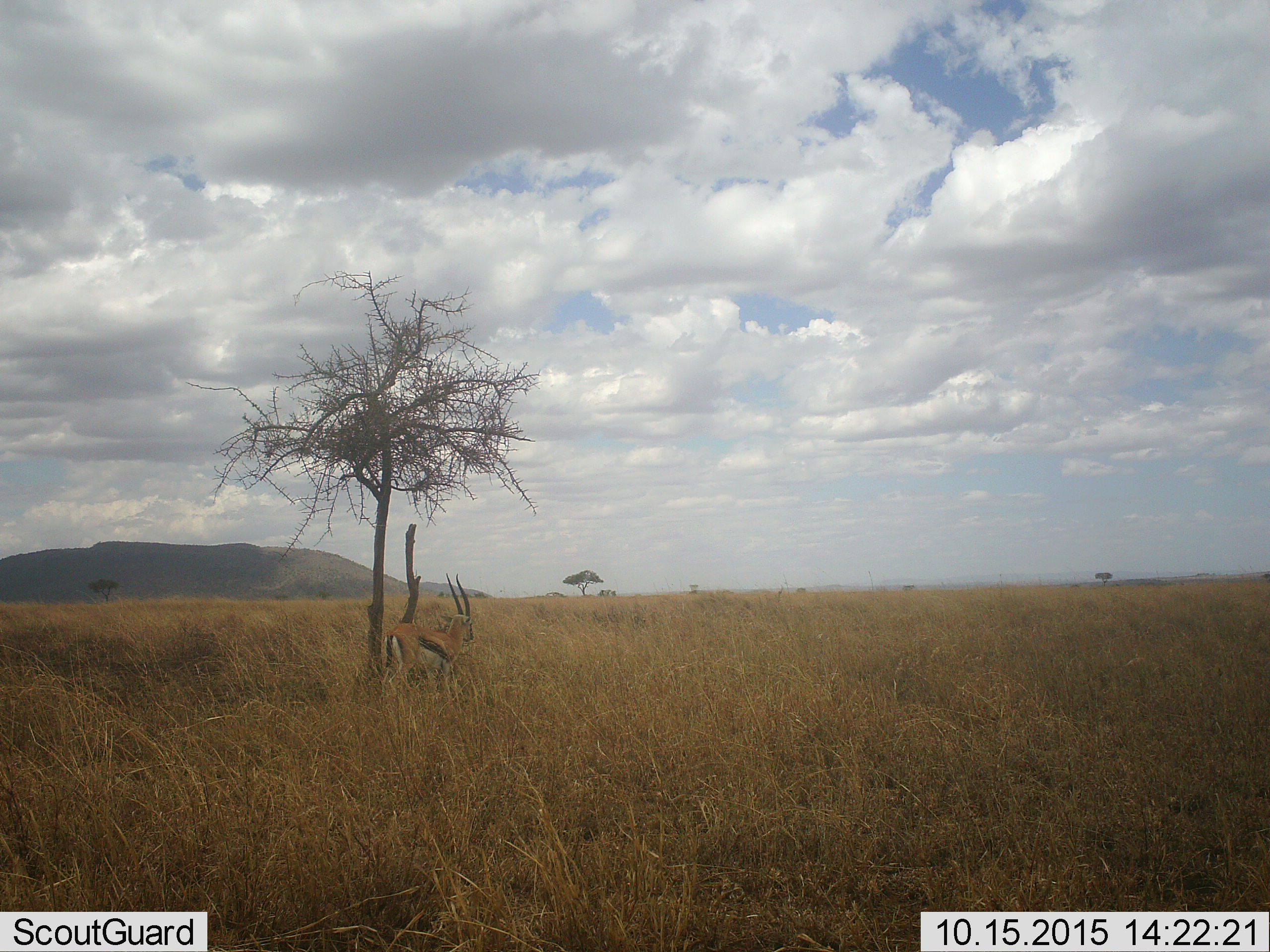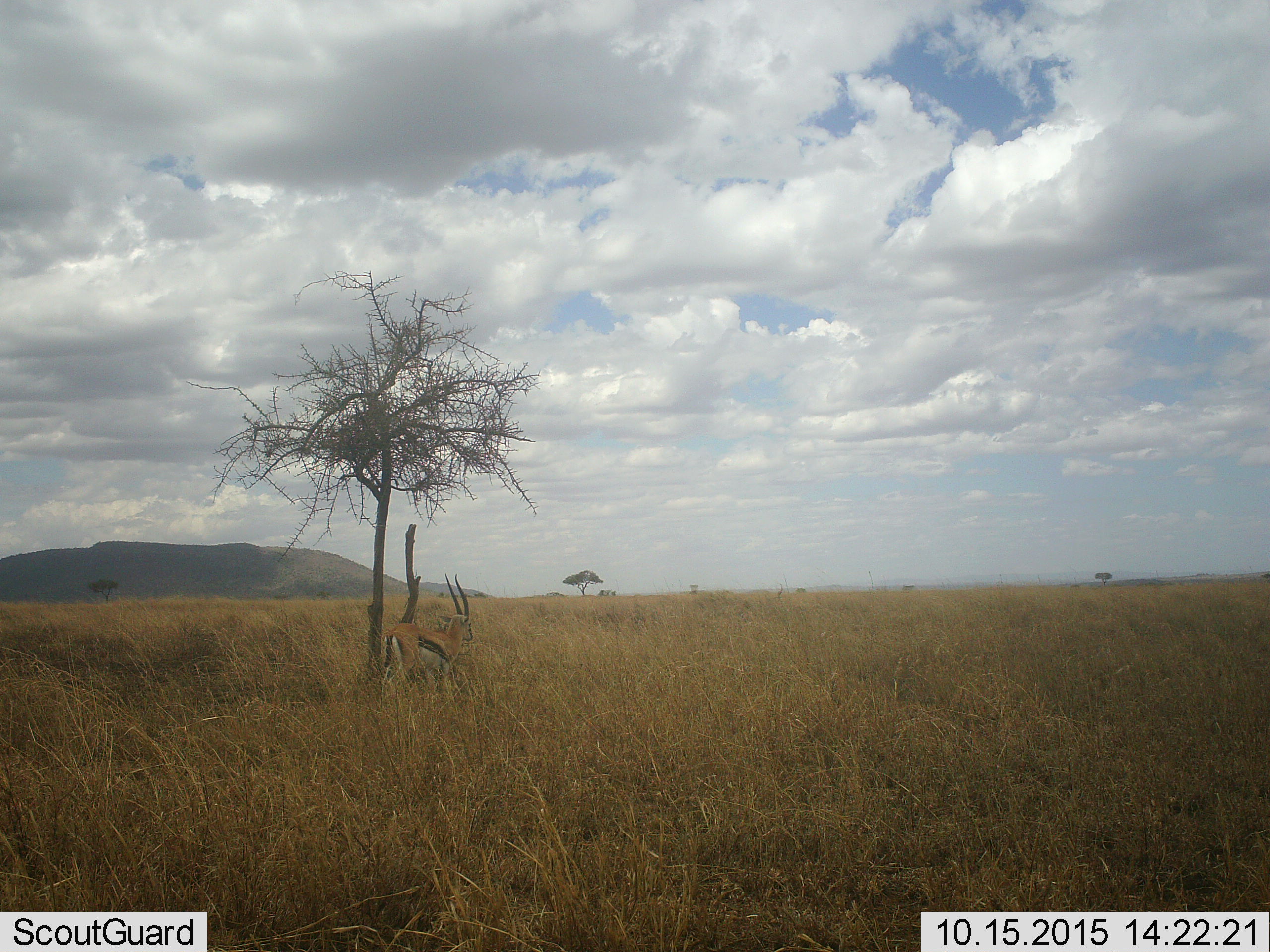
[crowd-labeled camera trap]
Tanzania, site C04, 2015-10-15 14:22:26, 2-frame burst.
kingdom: Animalia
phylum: Chordata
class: Mammalia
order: Artiodactyla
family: Bovidae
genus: Eudorcas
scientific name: Eudorcas thomsonii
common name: thomson's gazelle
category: gazellethomsons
Gazellethomsons (thomson's gazelle) (Eudorcas thomsonii), count 1. Behavior (volunteer vote fractions): standing 94%, resting 0%, moving 6%, interacting 0%. Young present (vote fraction): 0%. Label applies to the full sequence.